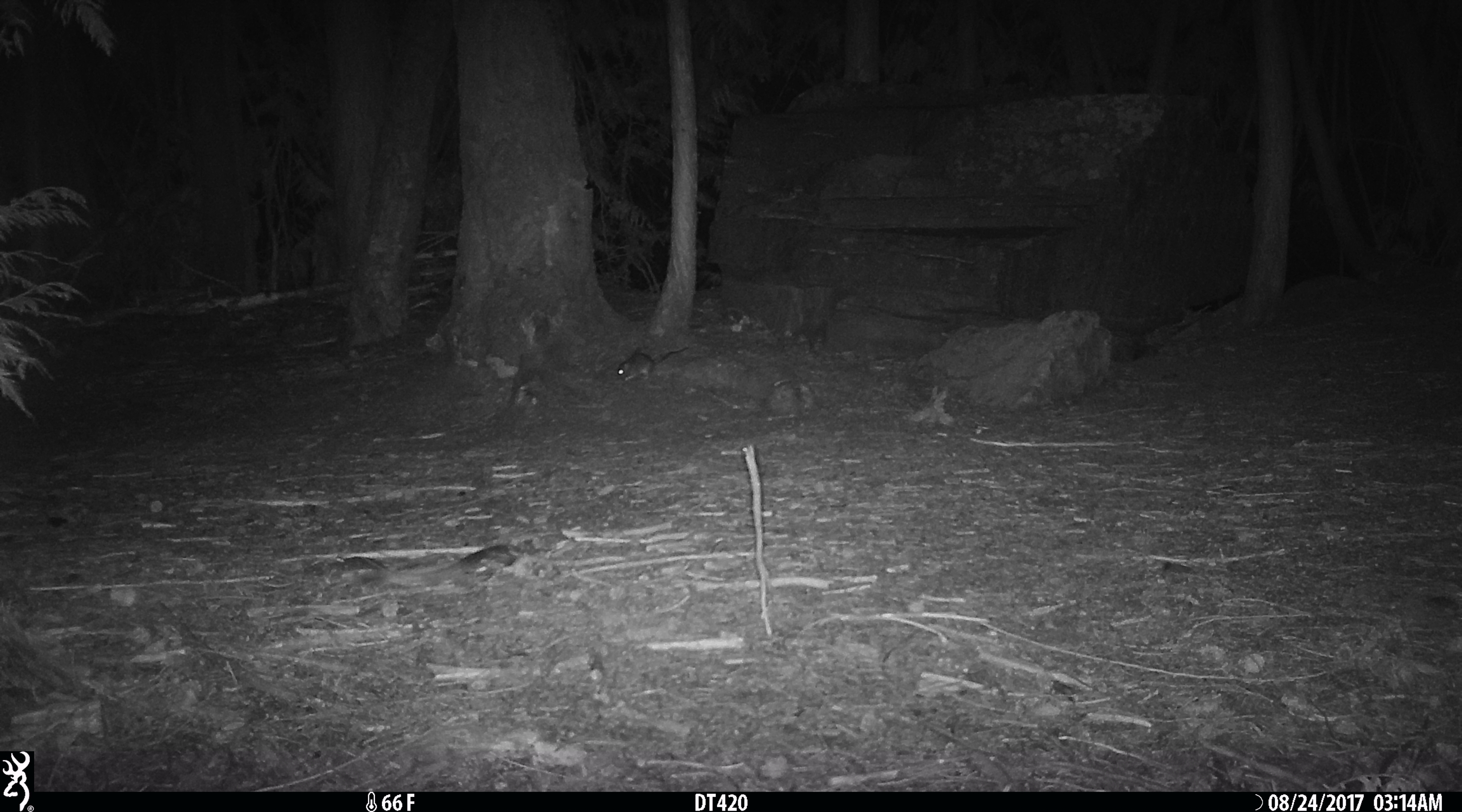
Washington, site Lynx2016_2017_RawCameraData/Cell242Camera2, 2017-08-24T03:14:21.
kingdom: Animalia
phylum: Chordata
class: Mammalia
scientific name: Mammalia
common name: small mammal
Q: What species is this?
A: Small mammal (Mammalia).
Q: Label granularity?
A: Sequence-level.